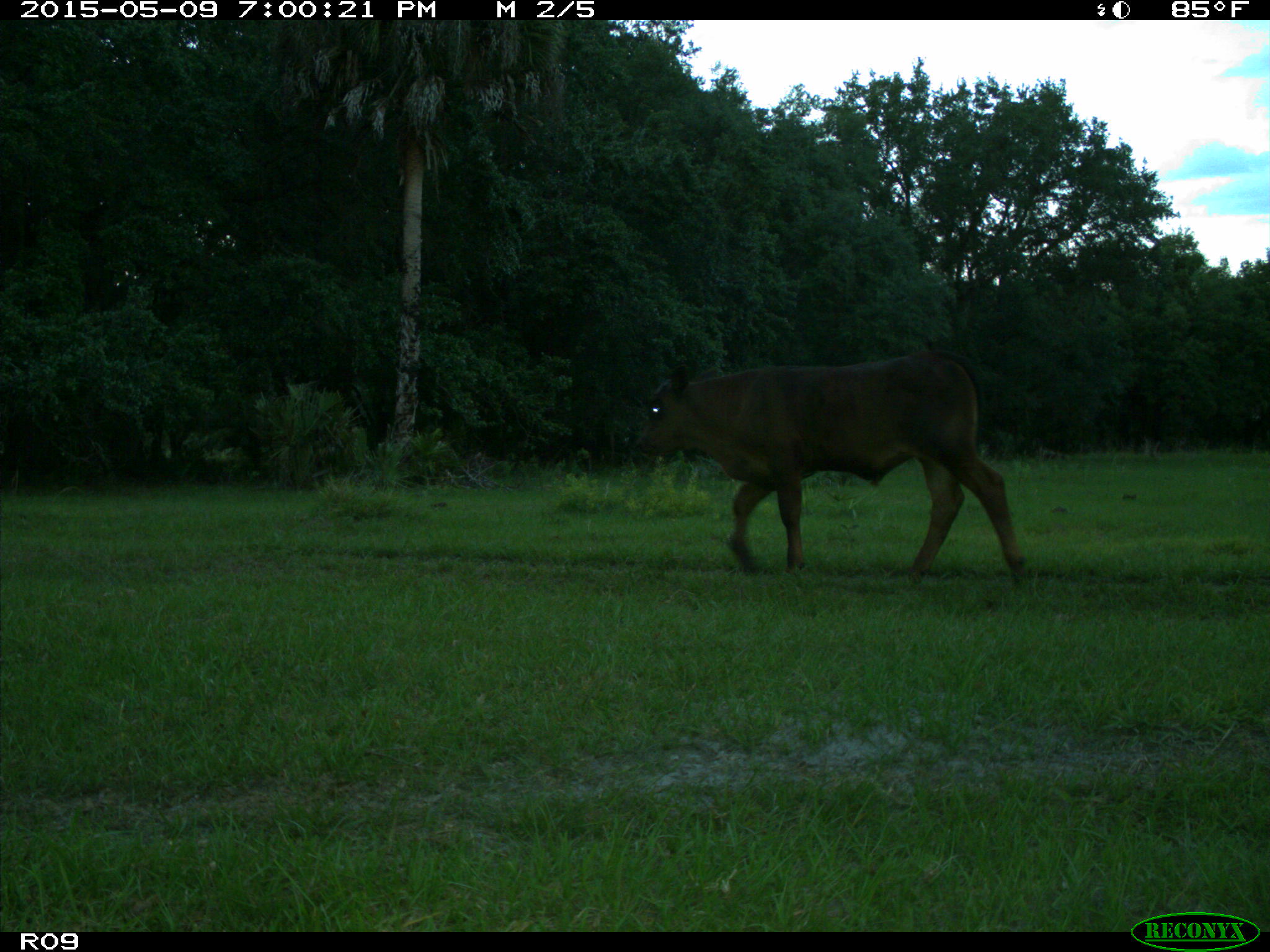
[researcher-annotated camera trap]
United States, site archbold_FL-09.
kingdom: Animalia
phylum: Chordata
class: Mammalia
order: Artiodactyla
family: Bovidae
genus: Bos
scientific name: Bos taurus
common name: domestic cow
Bos taurus (domestic cow).